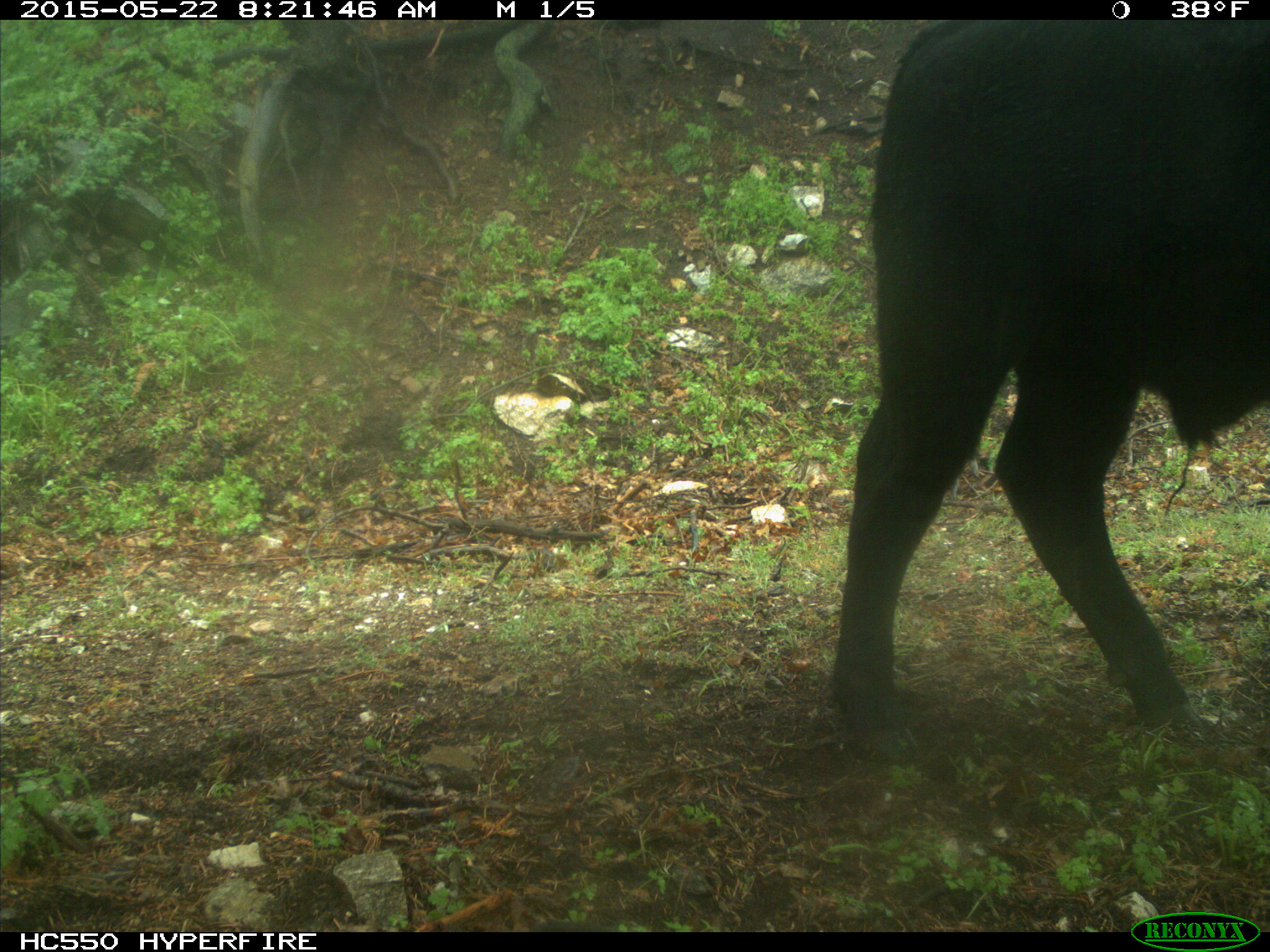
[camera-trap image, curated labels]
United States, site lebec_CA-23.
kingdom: Animalia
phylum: Chordata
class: Mammalia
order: Artiodactyla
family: Bovidae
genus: Bos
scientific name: Bos taurus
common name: domestic cow